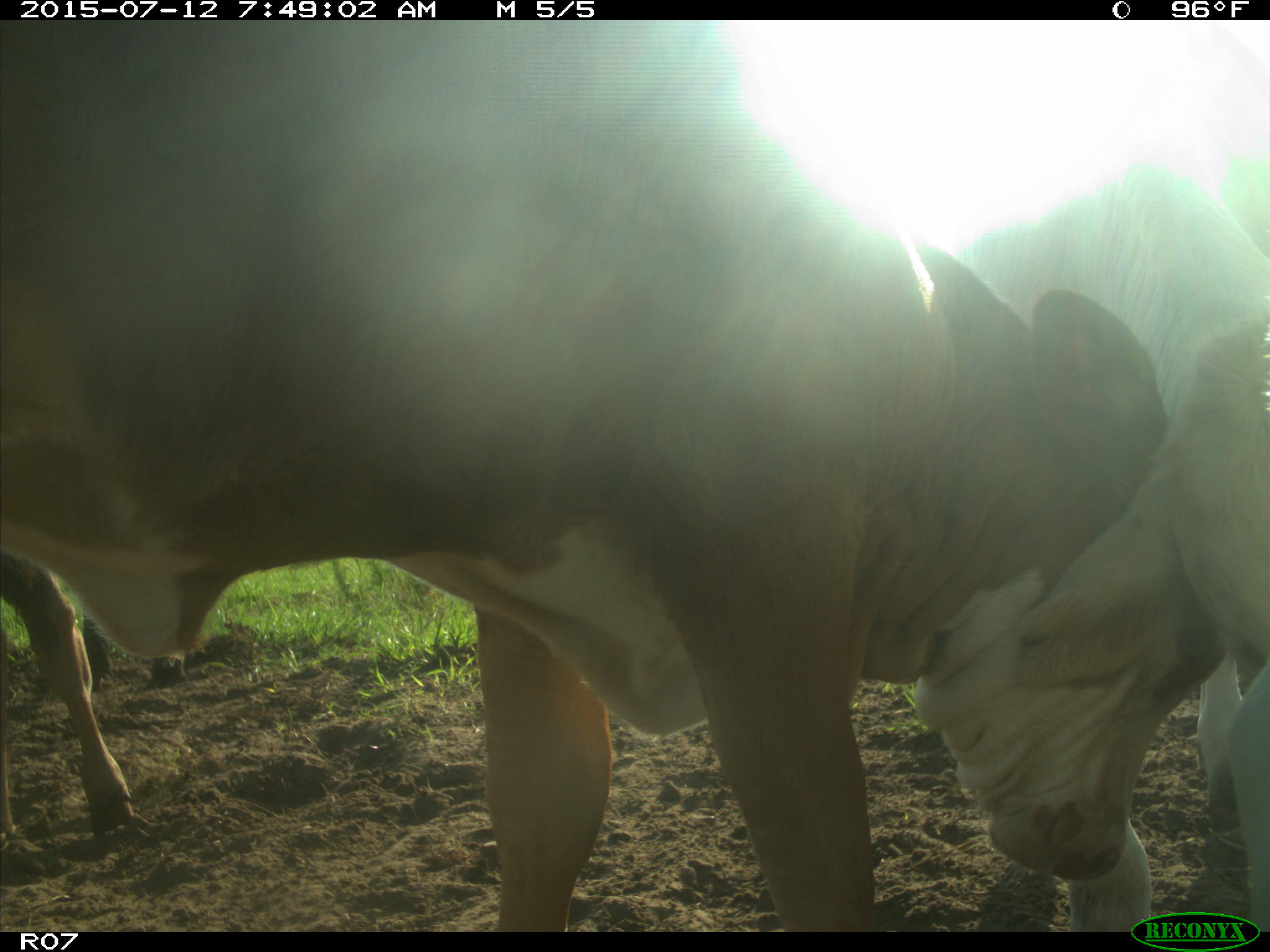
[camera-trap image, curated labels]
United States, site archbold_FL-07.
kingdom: Animalia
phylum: Chordata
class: Mammalia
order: Artiodactyla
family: Bovidae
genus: Bos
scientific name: Bos taurus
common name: domestic cow